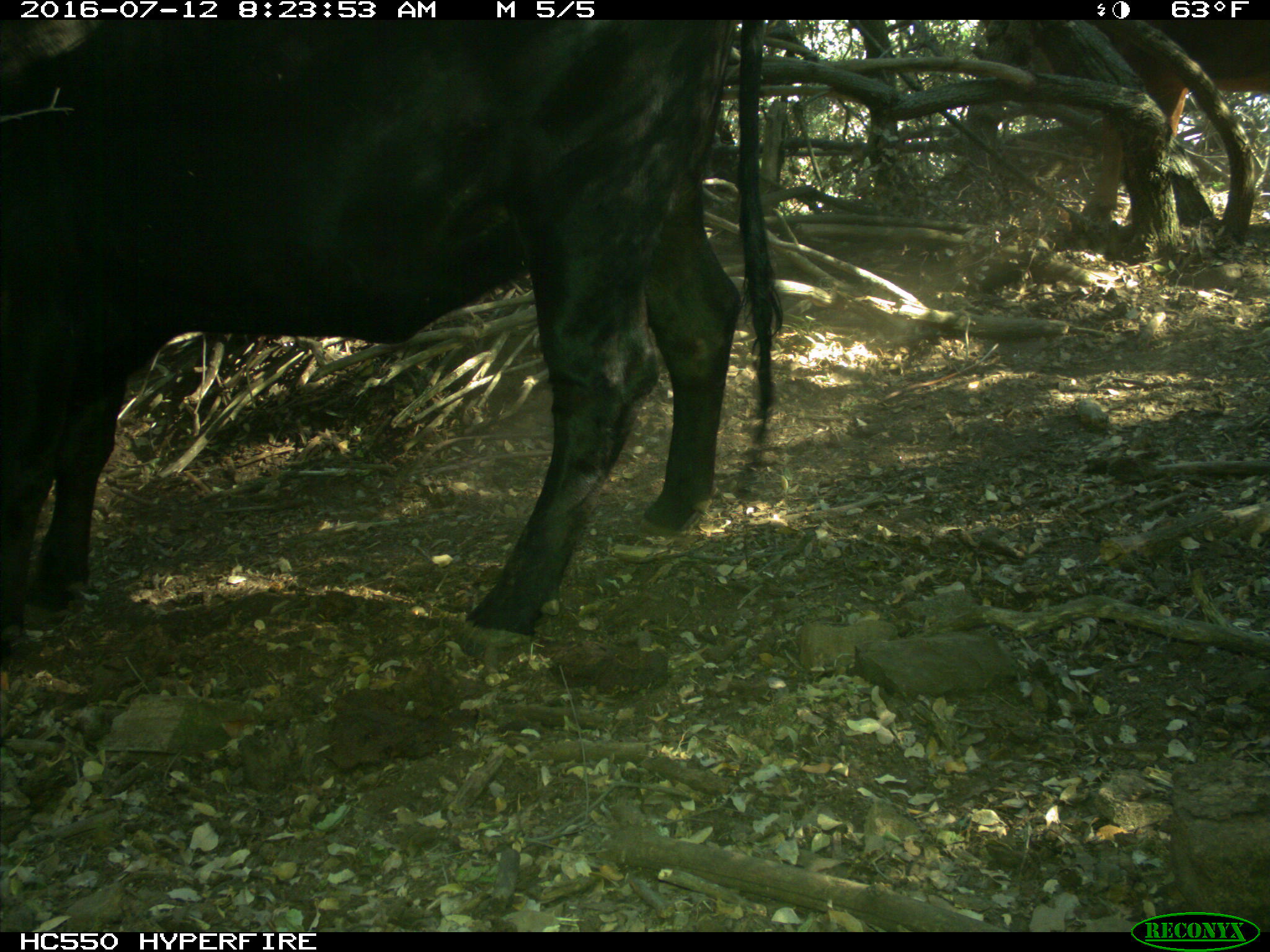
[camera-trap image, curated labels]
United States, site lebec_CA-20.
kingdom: Animalia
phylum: Chordata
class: Mammalia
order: Artiodactyla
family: Bovidae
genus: Bos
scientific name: Bos taurus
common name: domestic cow